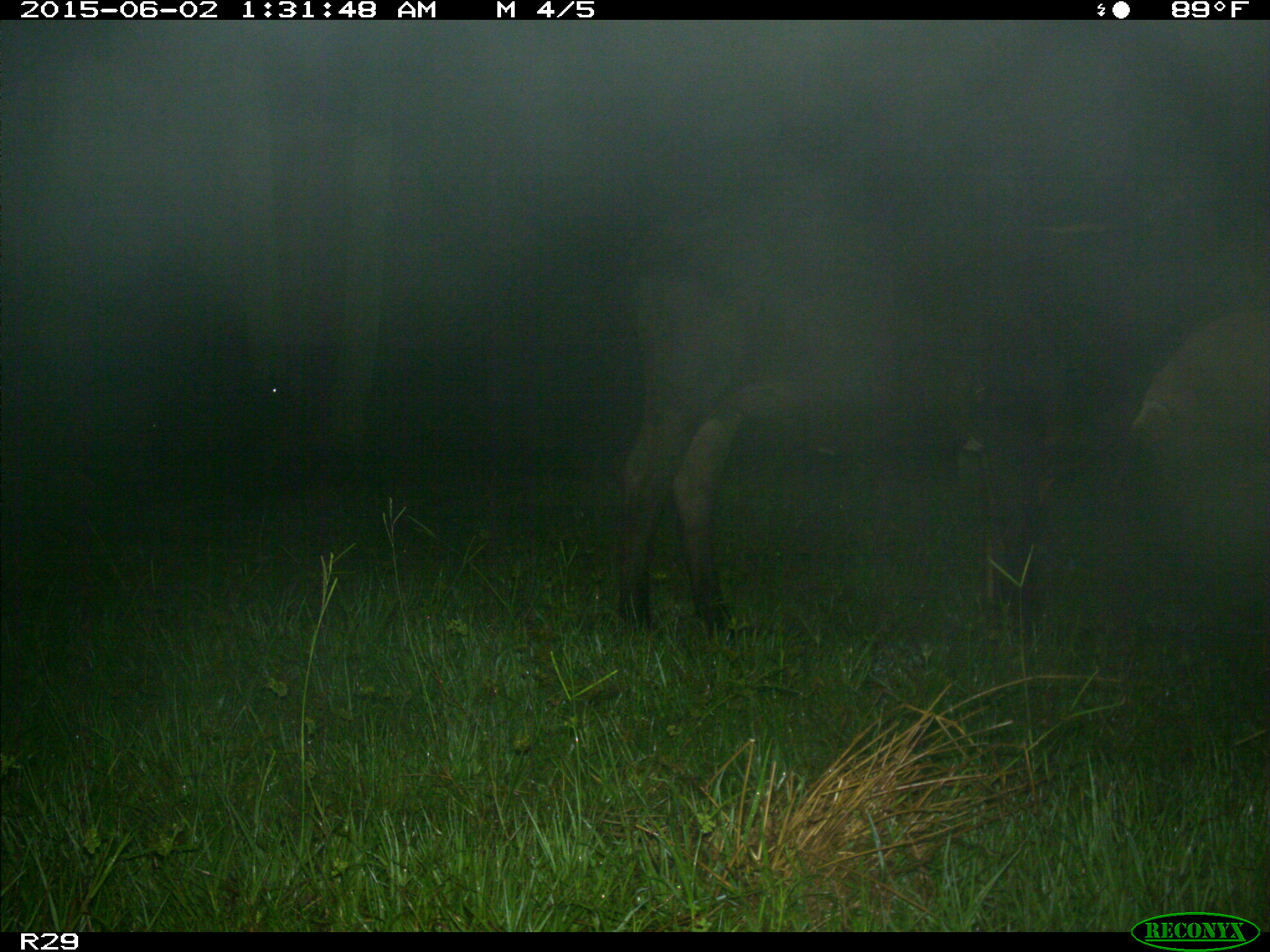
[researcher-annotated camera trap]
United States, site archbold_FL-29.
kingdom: Animalia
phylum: Chordata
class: Mammalia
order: Artiodactyla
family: Bovidae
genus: Bos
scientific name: Bos taurus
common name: domestic cow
Bos taurus (domestic cow).